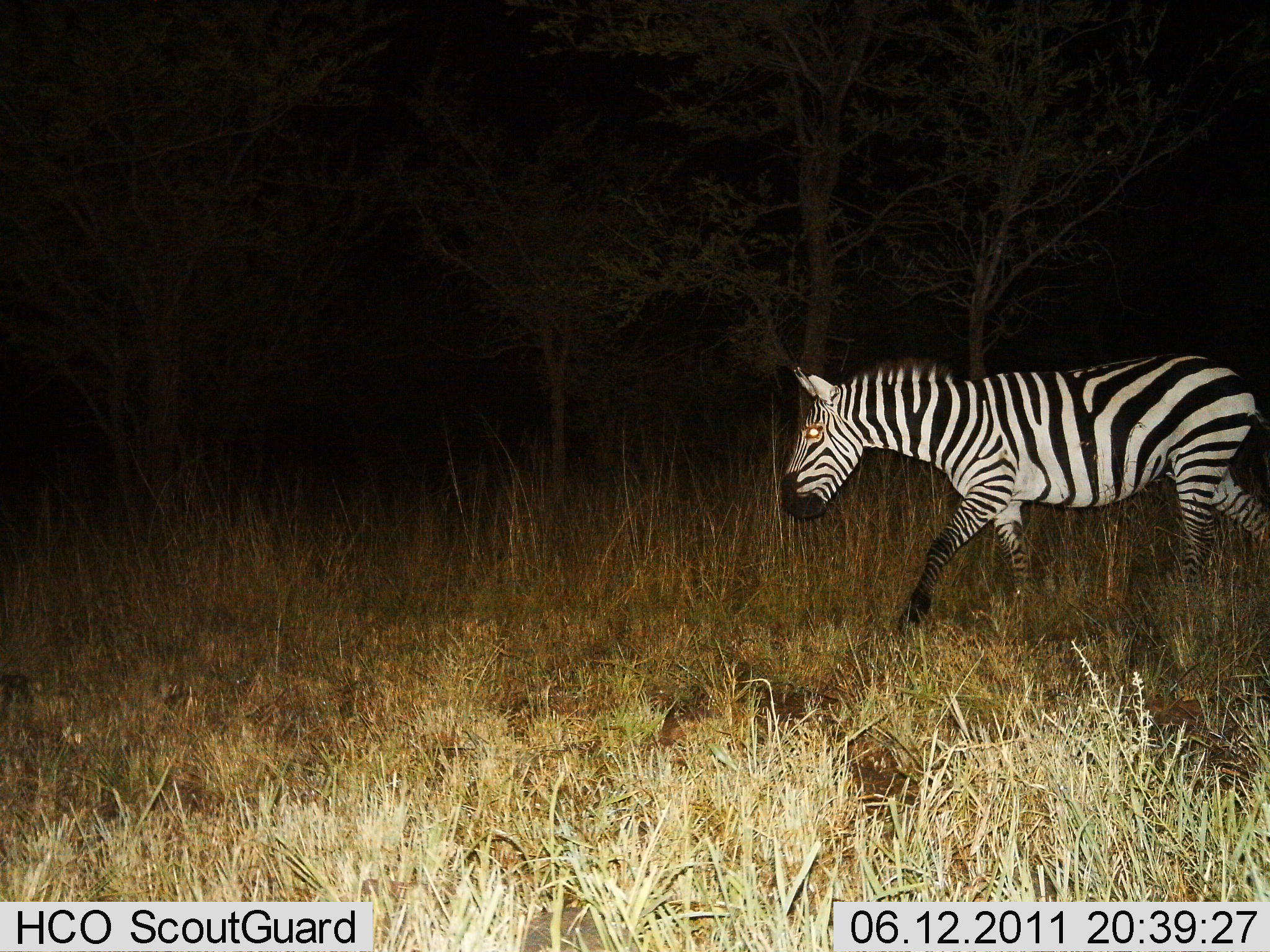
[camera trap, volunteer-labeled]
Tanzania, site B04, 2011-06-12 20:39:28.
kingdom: Animalia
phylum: Chordata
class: Mammalia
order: Perissodactyla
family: Equidae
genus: Equus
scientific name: Equus quagga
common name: plains zebra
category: zebra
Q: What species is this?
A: Zebra (plains zebra) (Equus quagga).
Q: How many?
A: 1.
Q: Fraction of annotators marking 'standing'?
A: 9%.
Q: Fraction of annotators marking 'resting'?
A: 0%.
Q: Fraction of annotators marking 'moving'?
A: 91%.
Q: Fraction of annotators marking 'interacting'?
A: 0%.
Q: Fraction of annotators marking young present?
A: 0%.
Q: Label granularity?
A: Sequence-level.